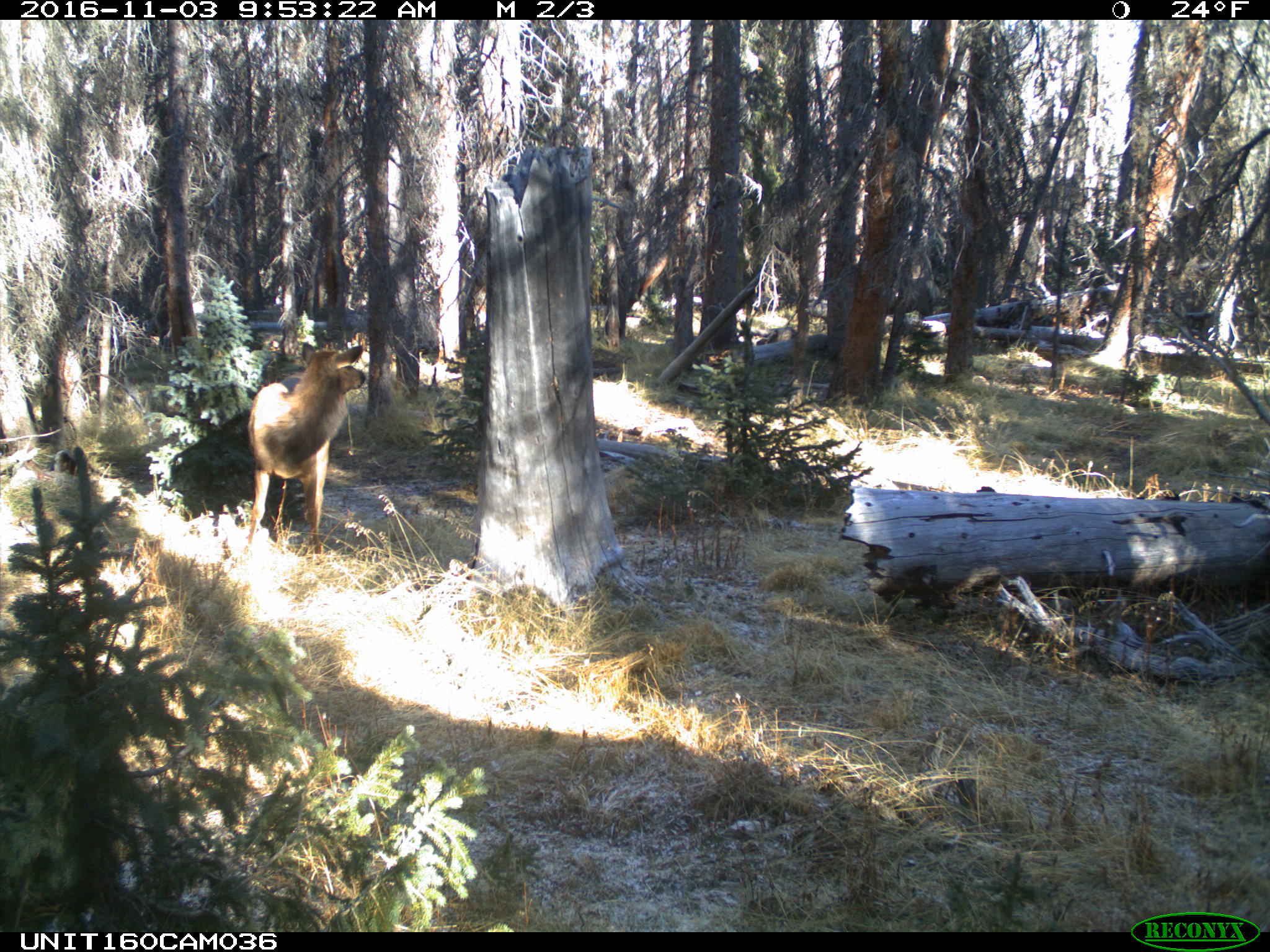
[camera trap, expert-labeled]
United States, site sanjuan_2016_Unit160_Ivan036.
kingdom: Animalia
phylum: Chordata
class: Mammalia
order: Artiodactyla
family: Cervidae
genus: Cervus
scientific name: Cervus elaphus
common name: red deer